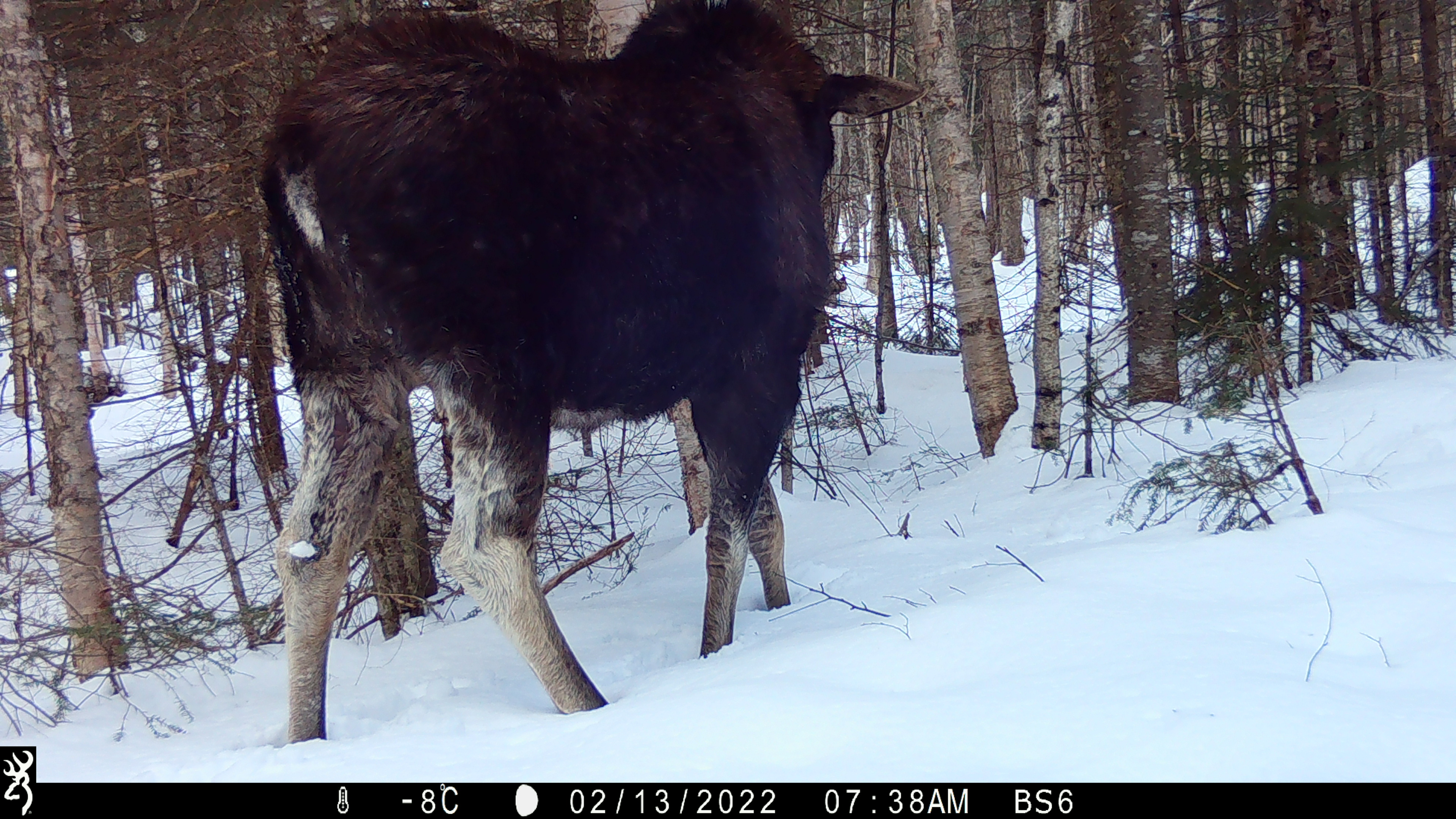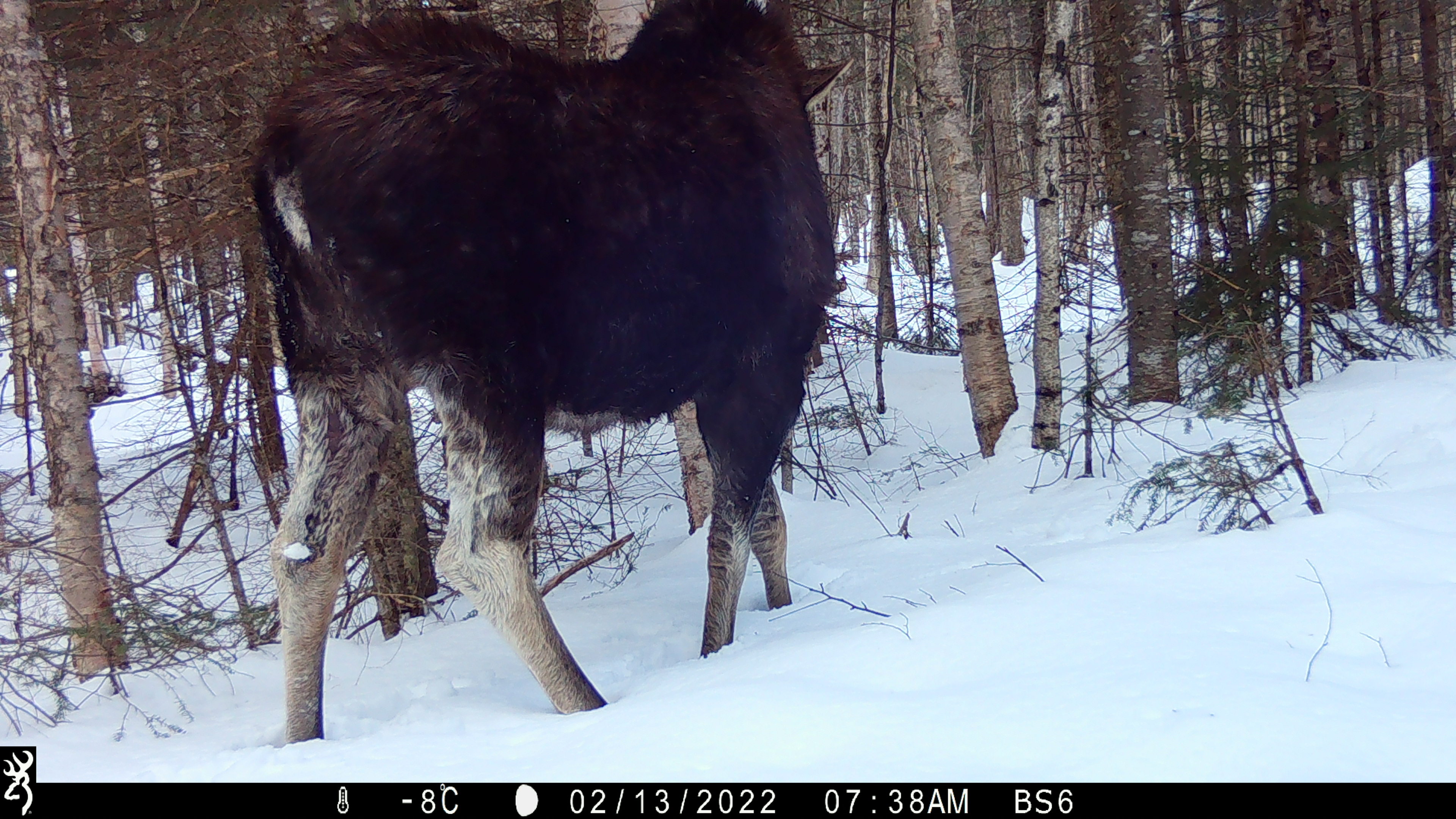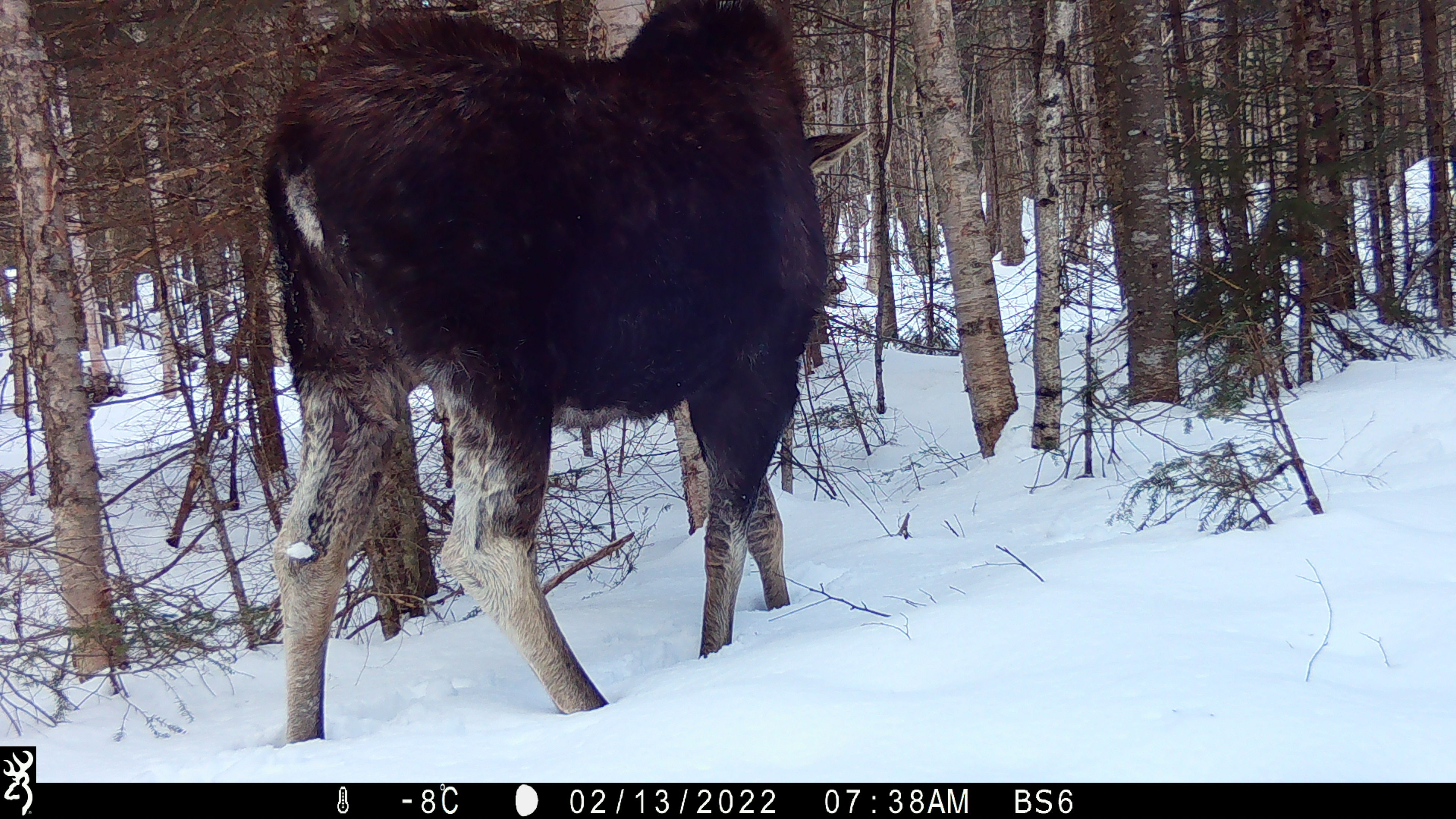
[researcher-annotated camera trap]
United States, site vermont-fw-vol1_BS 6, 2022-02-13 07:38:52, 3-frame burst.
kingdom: Animalia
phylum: Chordata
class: Mammalia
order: Artiodactyla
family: Cervidae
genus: Alces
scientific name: Alces alces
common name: moose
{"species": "moose (Alces alces)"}